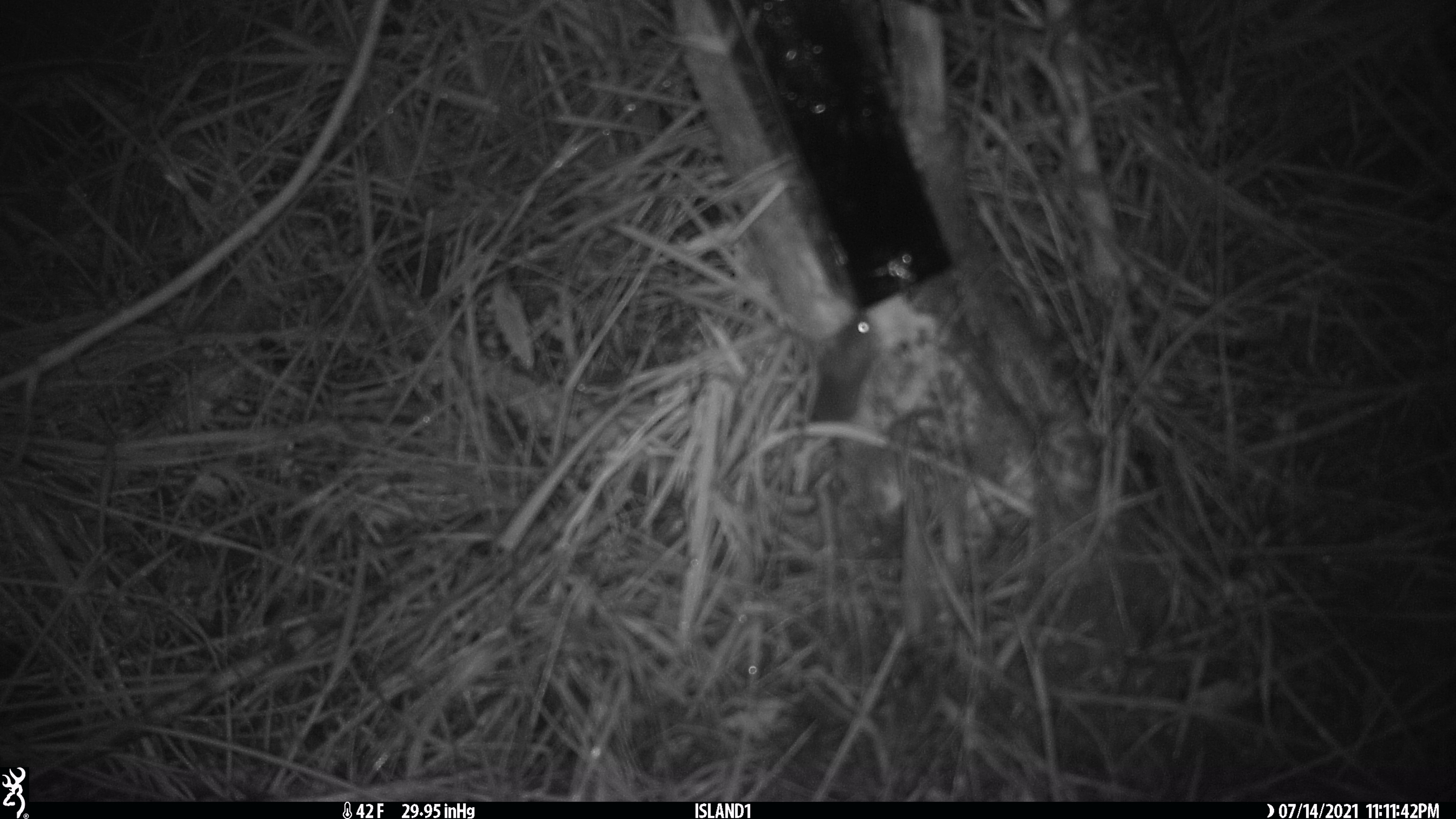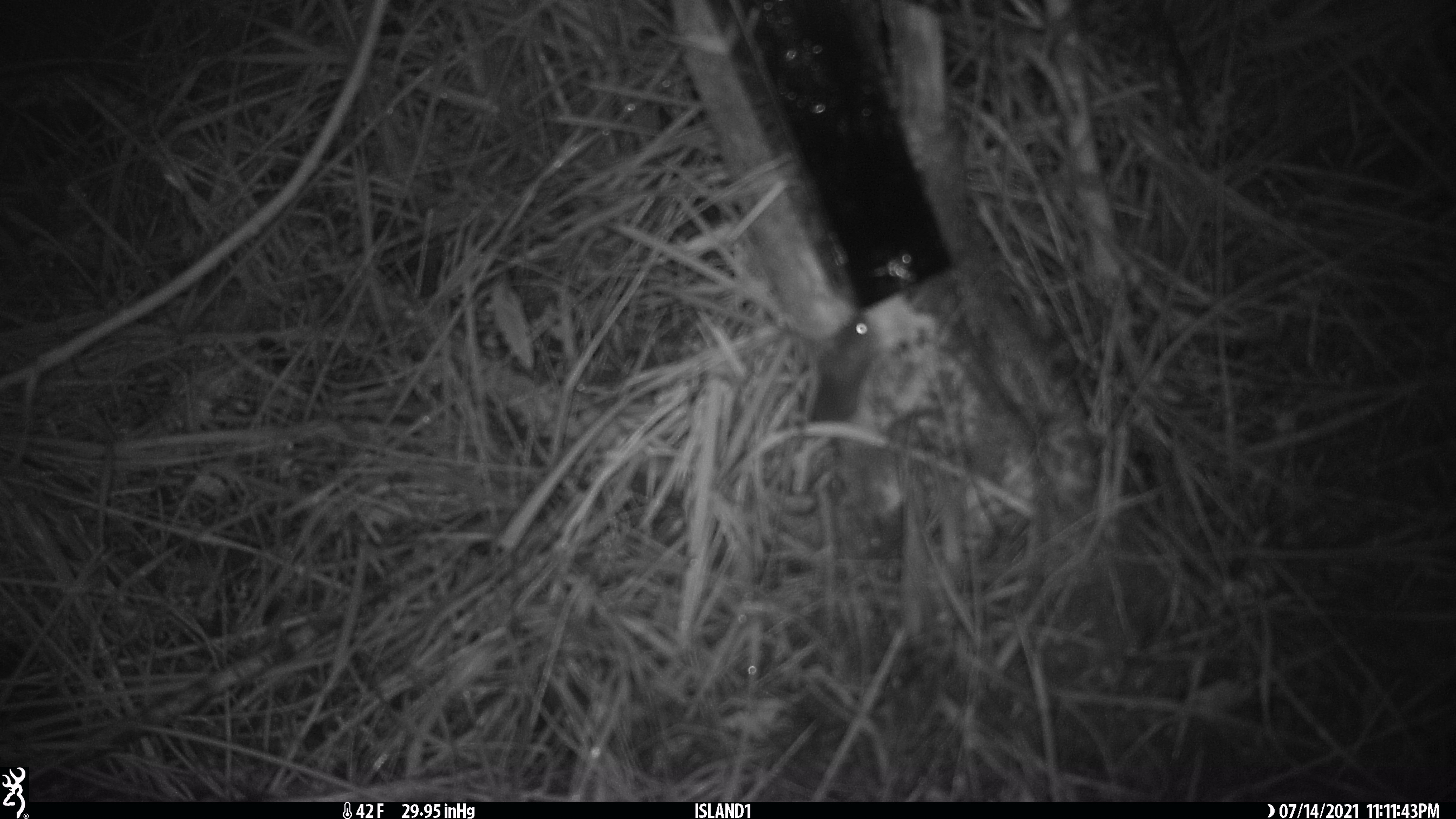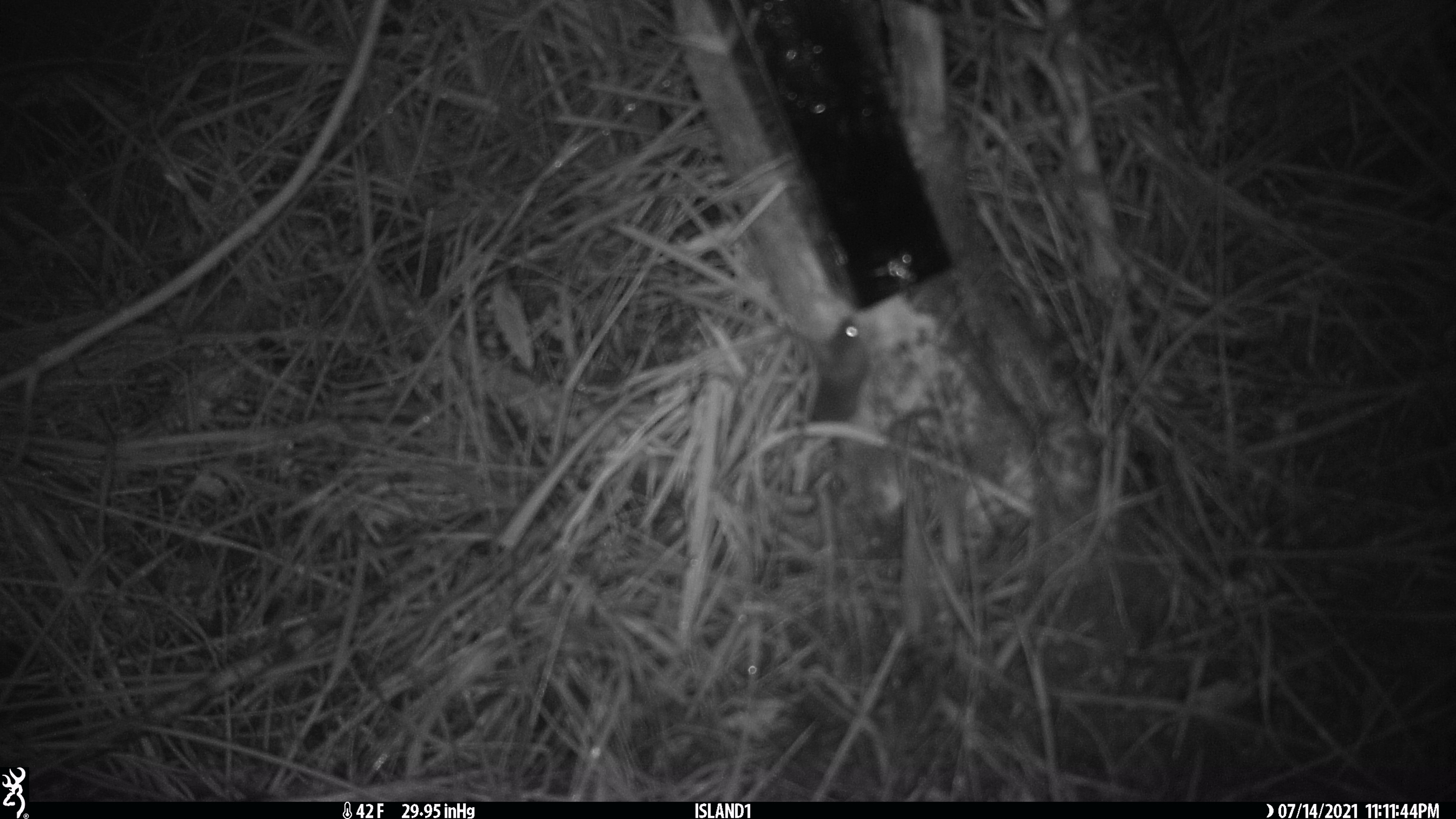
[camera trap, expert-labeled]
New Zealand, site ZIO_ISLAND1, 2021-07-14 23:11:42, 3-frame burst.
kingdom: Animalia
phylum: Chordata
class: Mammalia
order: Rodentia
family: Muridae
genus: Mus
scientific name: Mus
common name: mouse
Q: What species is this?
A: Mouse (Mus).